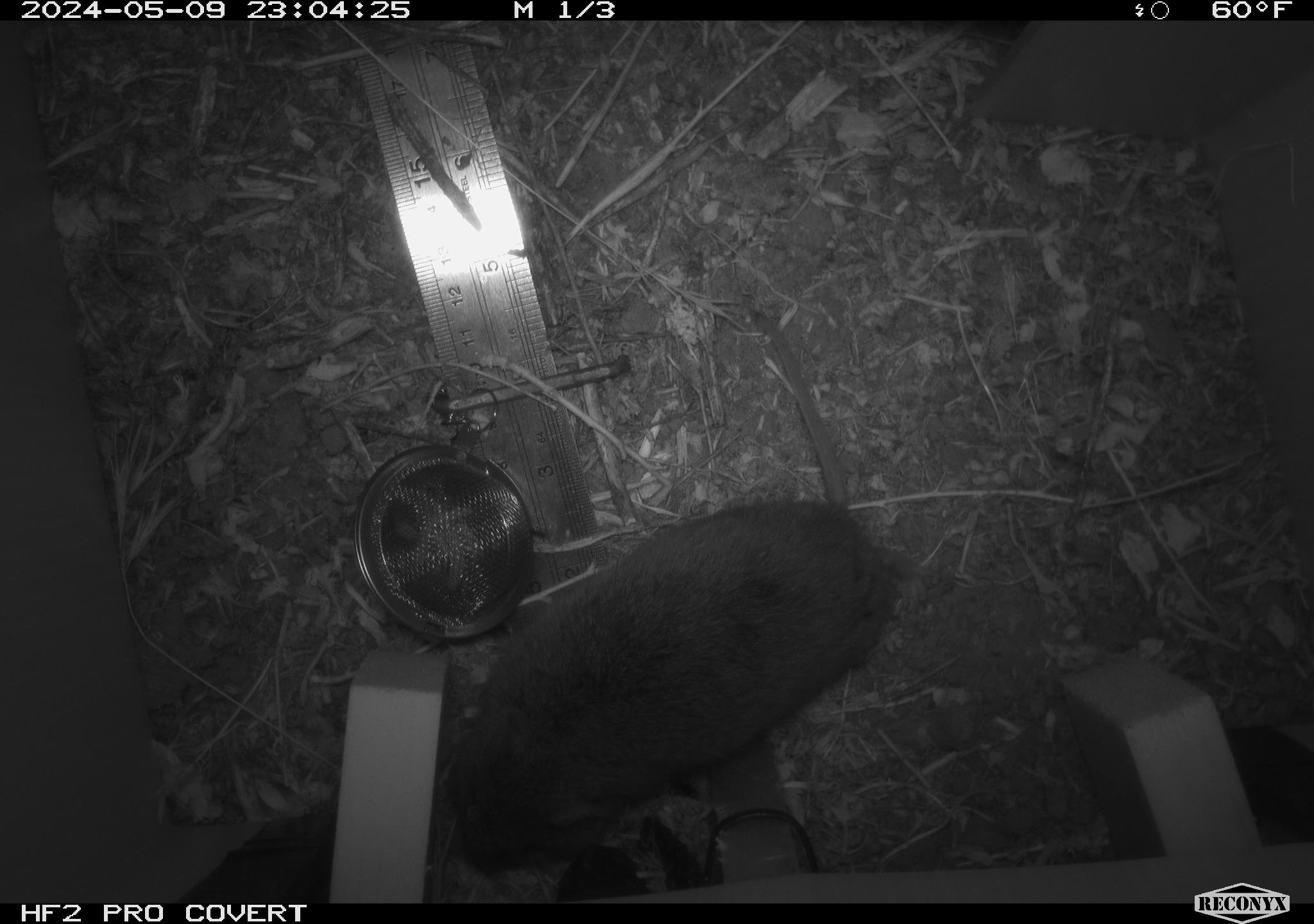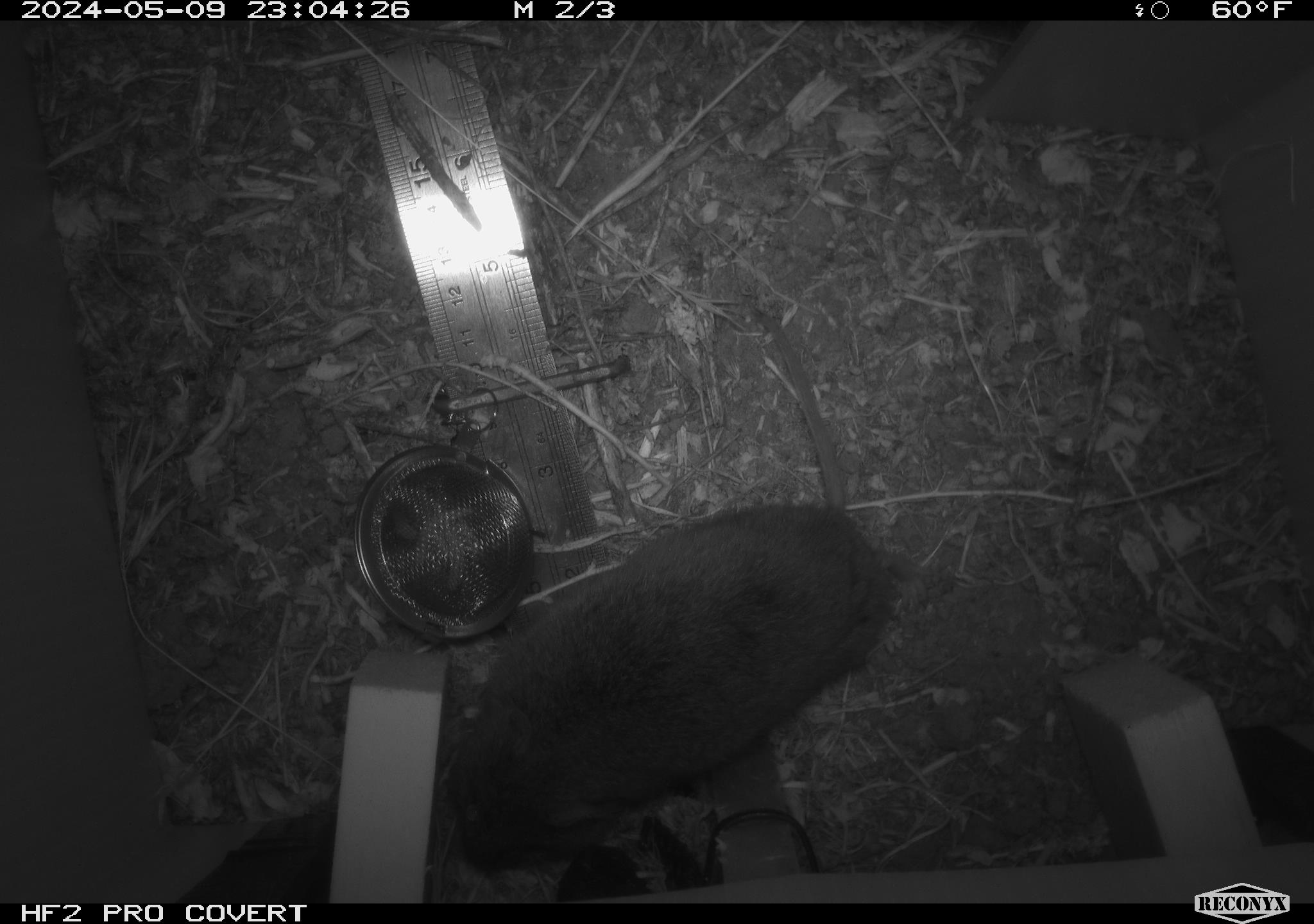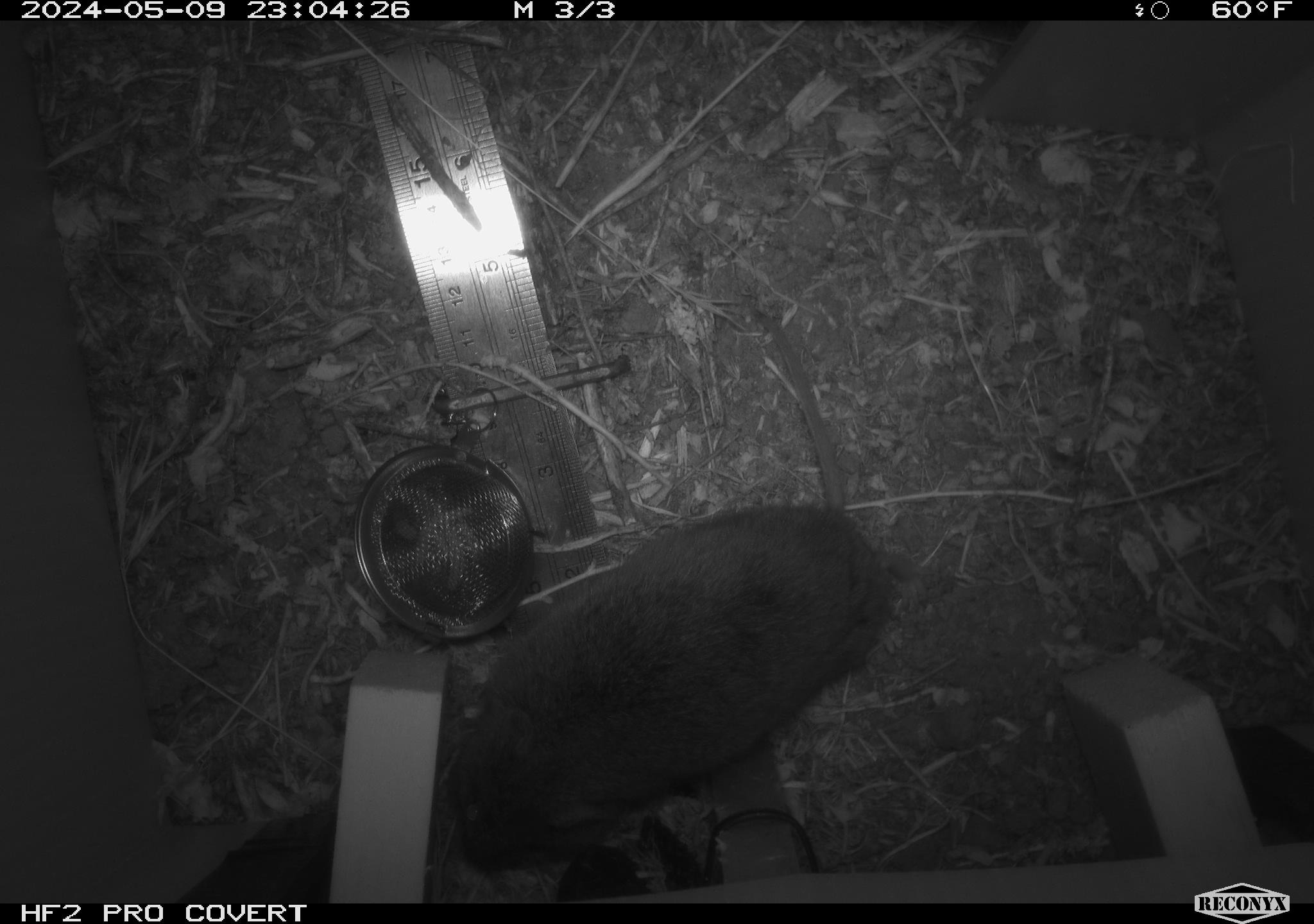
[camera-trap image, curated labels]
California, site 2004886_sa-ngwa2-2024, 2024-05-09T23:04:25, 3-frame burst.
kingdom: Animalia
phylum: Chordata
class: Mammalia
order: Rodentia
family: Cricetidae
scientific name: Arvicolinae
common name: voles, lemmings, and muskrats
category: arvicolinae subfamily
Arvicolinae subfamily (voles, lemmings, and muskrats) (Arvicolinae).